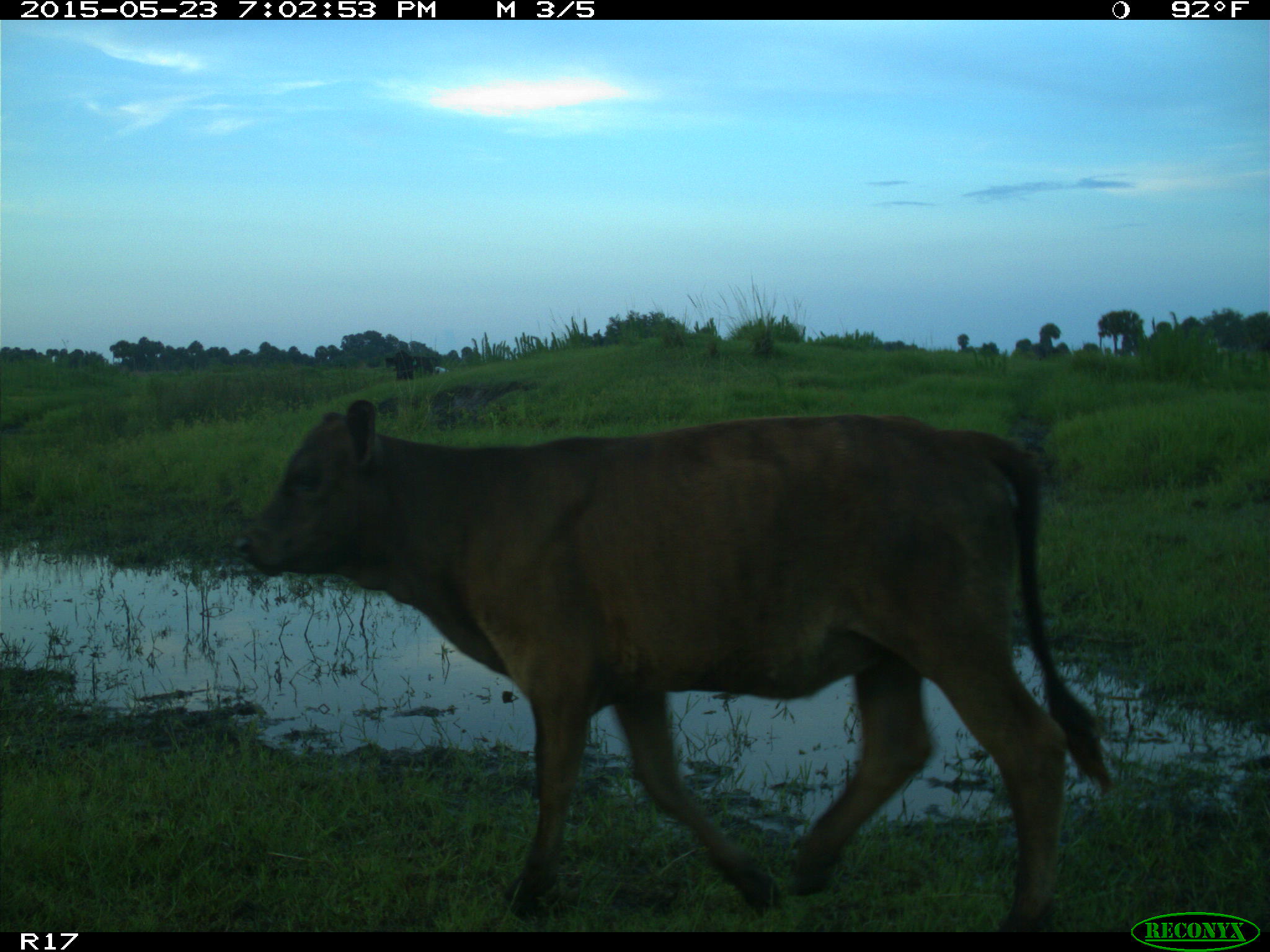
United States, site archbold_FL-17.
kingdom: Animalia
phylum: Chordata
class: Mammalia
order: Artiodactyla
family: Bovidae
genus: Bos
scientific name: Bos taurus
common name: domestic cow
Bos taurus (domestic cow).